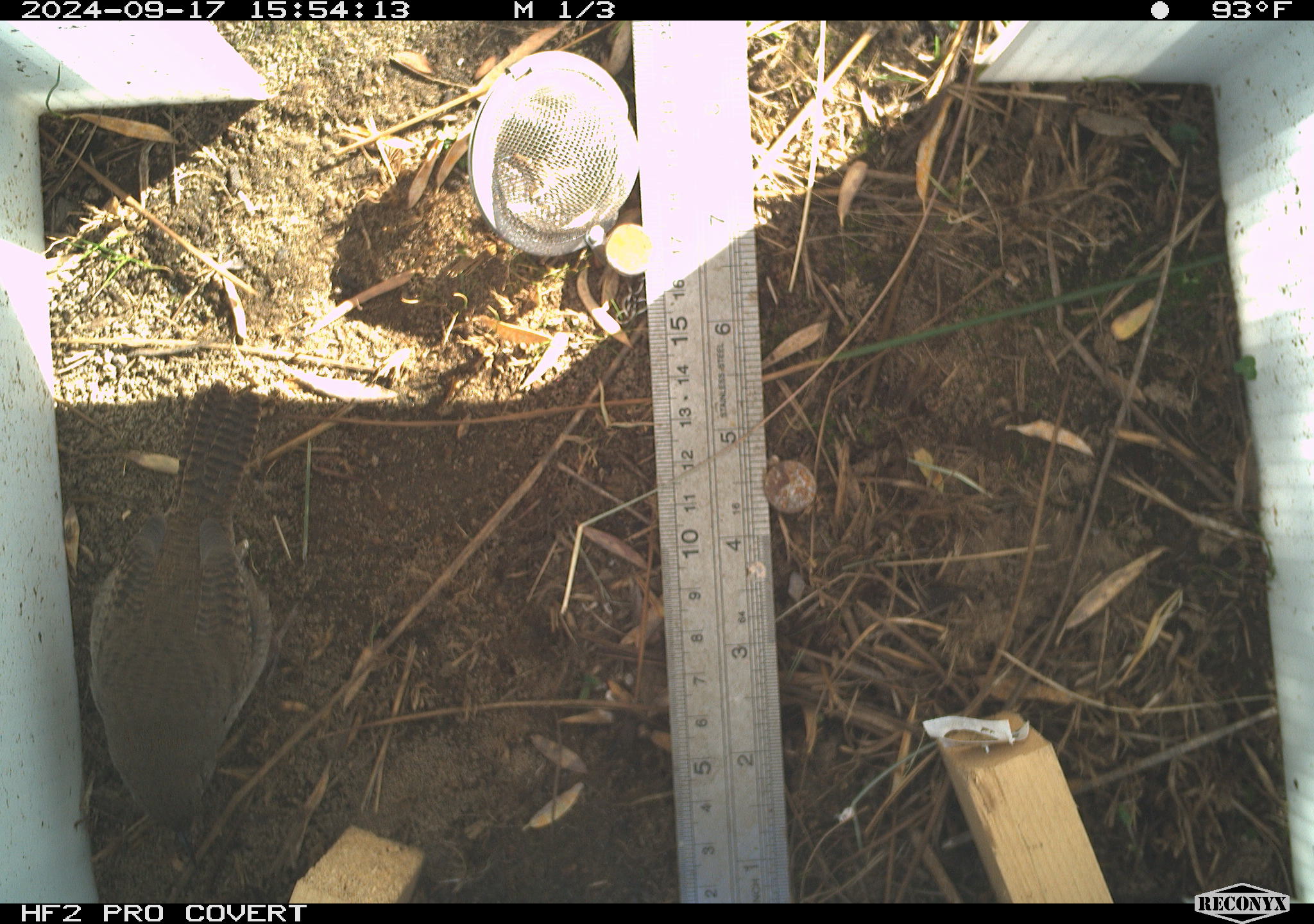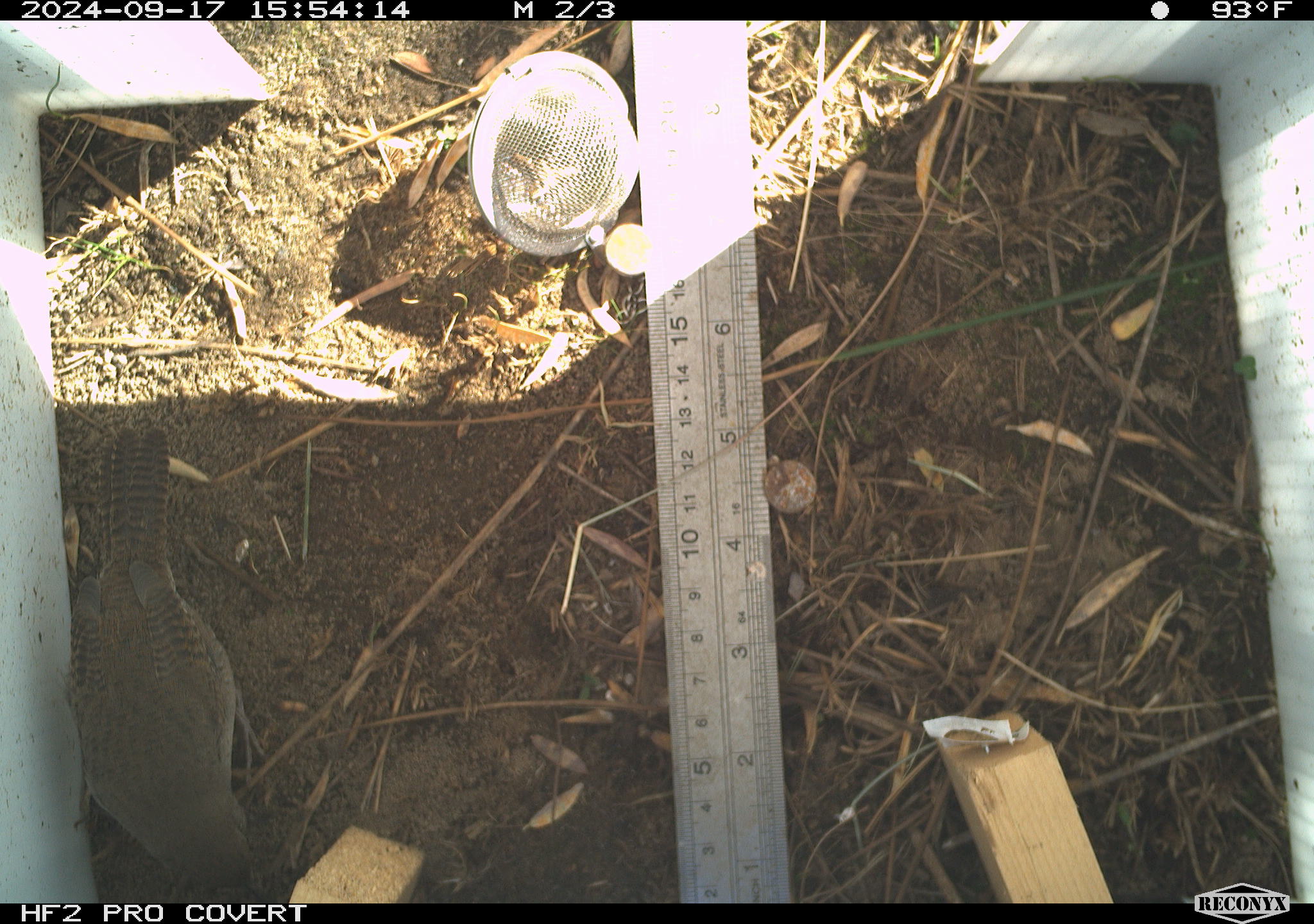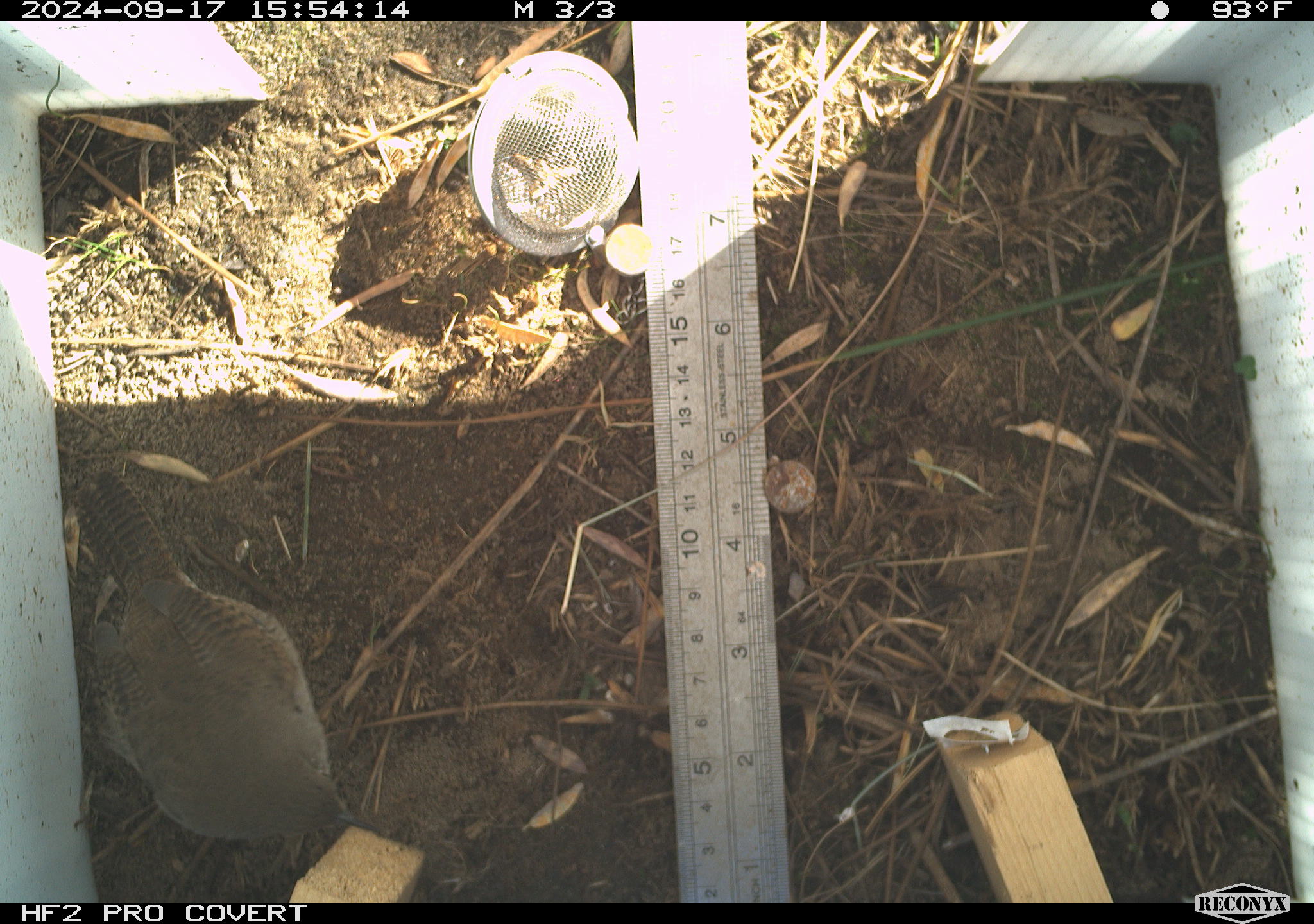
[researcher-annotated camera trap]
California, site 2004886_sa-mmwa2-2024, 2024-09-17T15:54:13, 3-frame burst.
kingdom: Animalia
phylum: Chordata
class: Aves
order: Passeriformes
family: Troglodytidae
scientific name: Troglodytidae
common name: wren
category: troglodytidae family